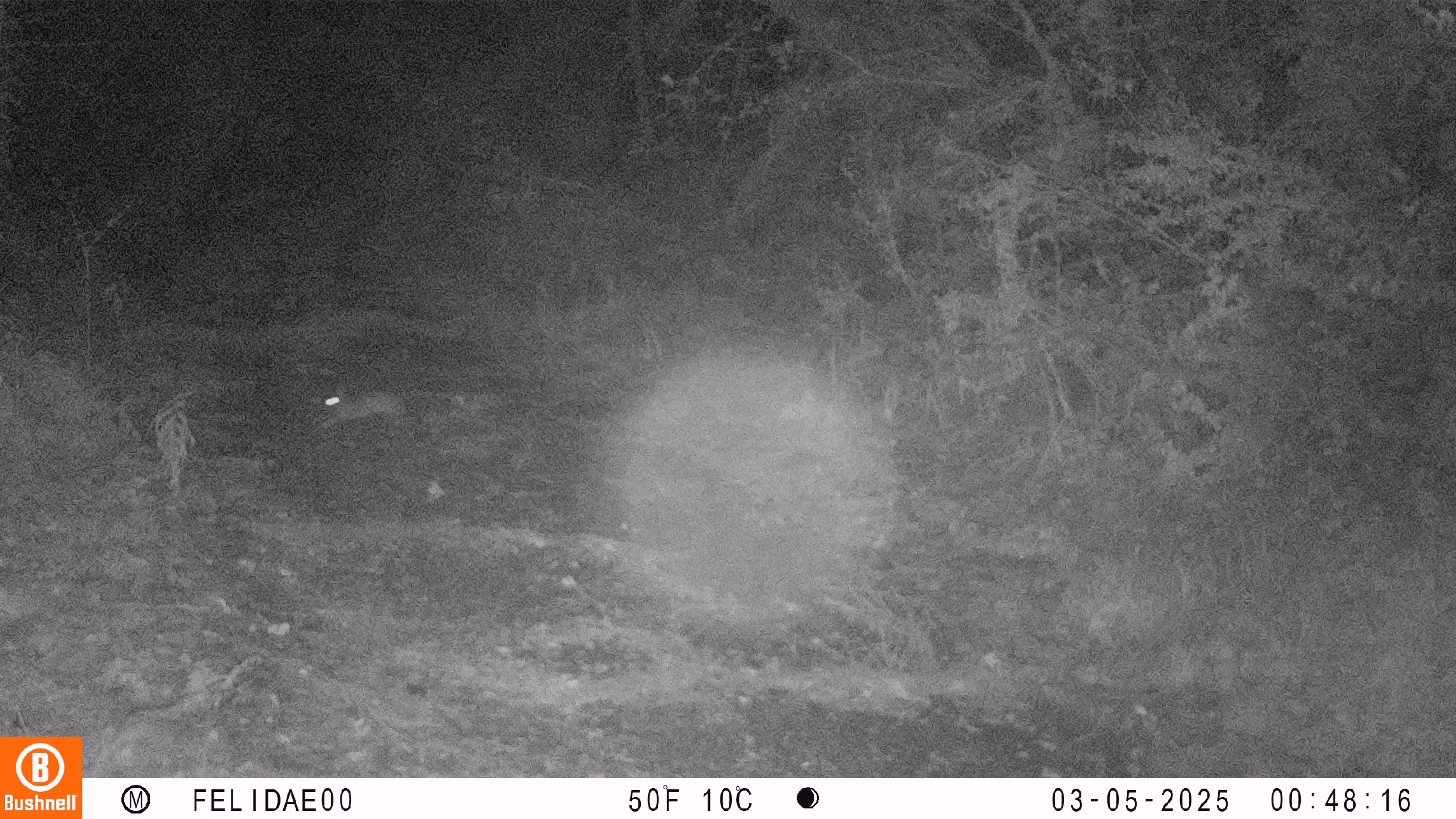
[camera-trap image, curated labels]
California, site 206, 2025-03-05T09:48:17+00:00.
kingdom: Animalia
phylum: Chordata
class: Mammalia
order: Lagomorpha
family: Leporidae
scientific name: Leporidae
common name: rabbit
Rabbit (Leporidae).